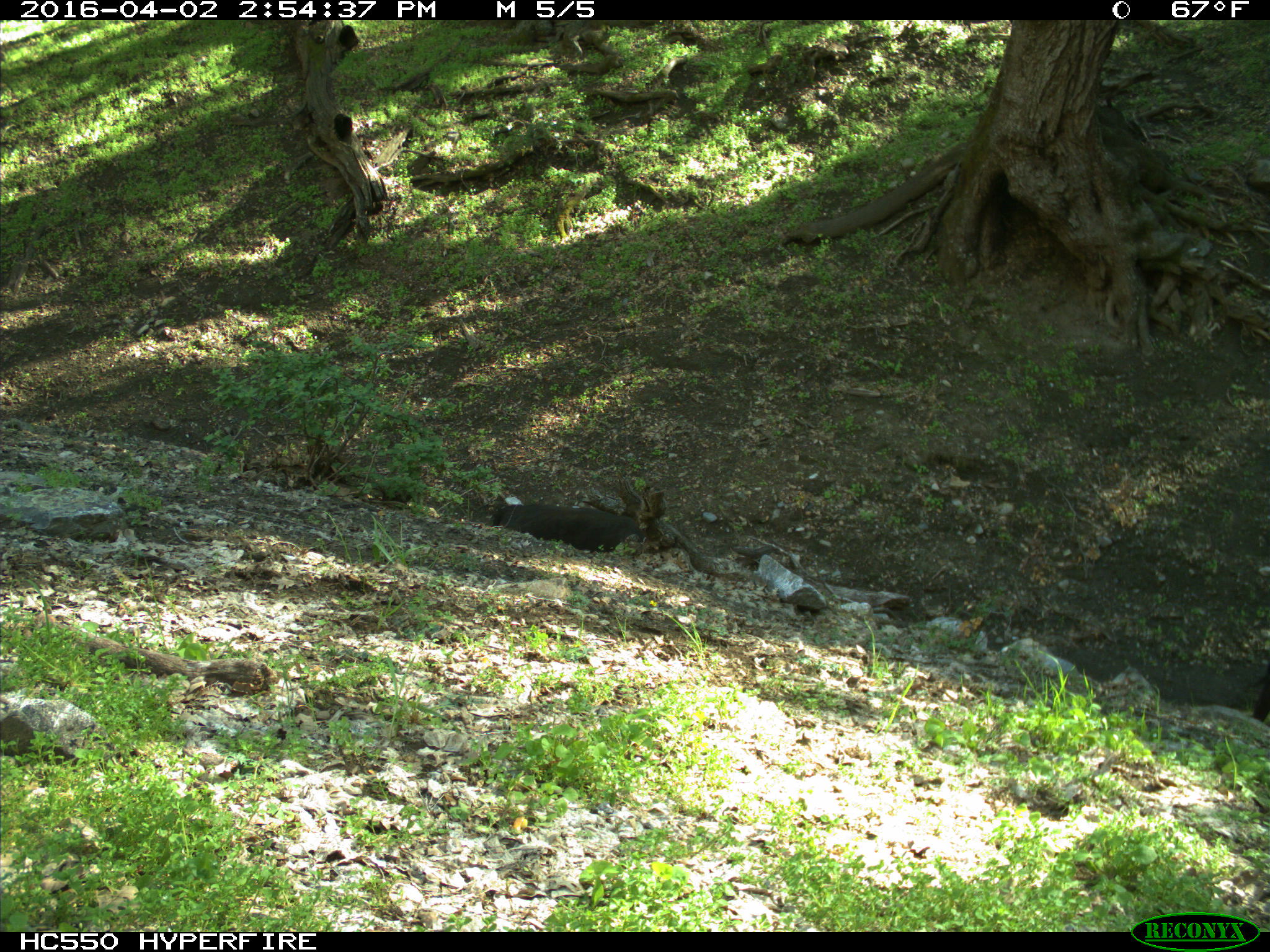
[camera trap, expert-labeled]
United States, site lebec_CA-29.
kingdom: Animalia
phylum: Chordata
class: Mammalia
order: Artiodactyla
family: Bovidae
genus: Bos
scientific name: Bos taurus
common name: domestic cow